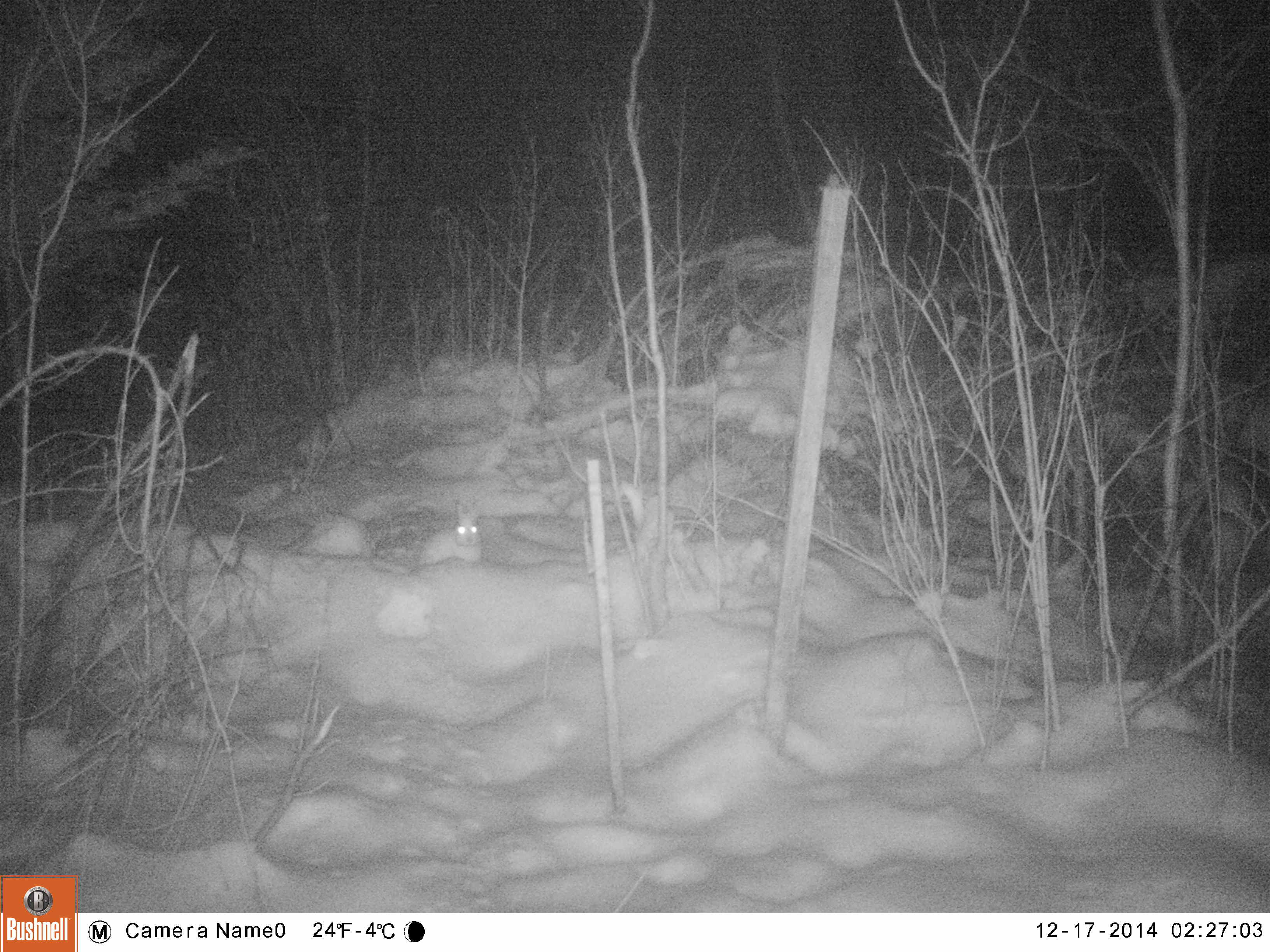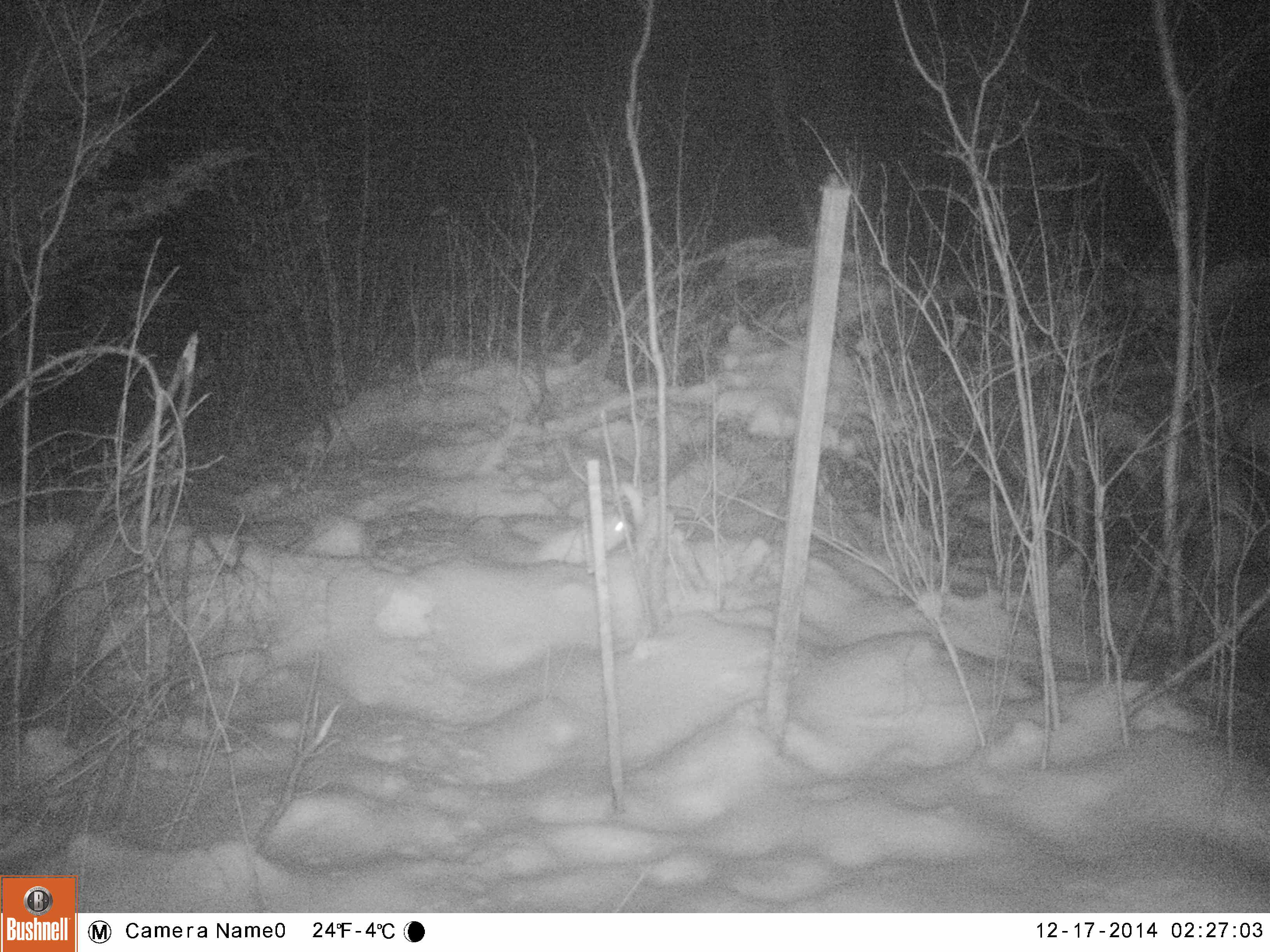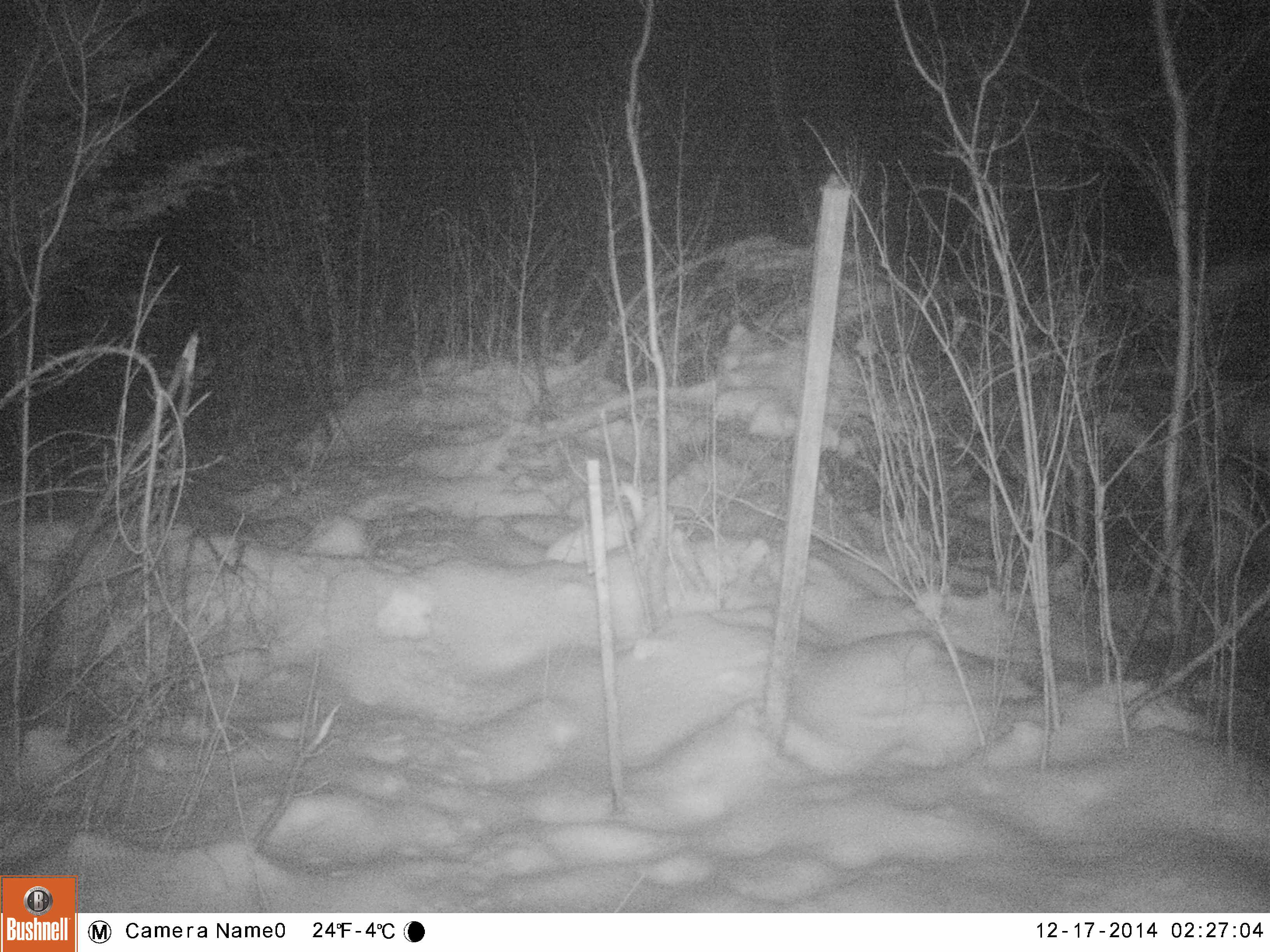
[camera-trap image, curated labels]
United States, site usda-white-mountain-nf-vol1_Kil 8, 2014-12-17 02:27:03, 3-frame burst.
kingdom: Animalia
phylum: Chordata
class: Mammalia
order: Lagomorpha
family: Leporidae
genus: Lepus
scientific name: Lepus americanus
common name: snowshoe hare